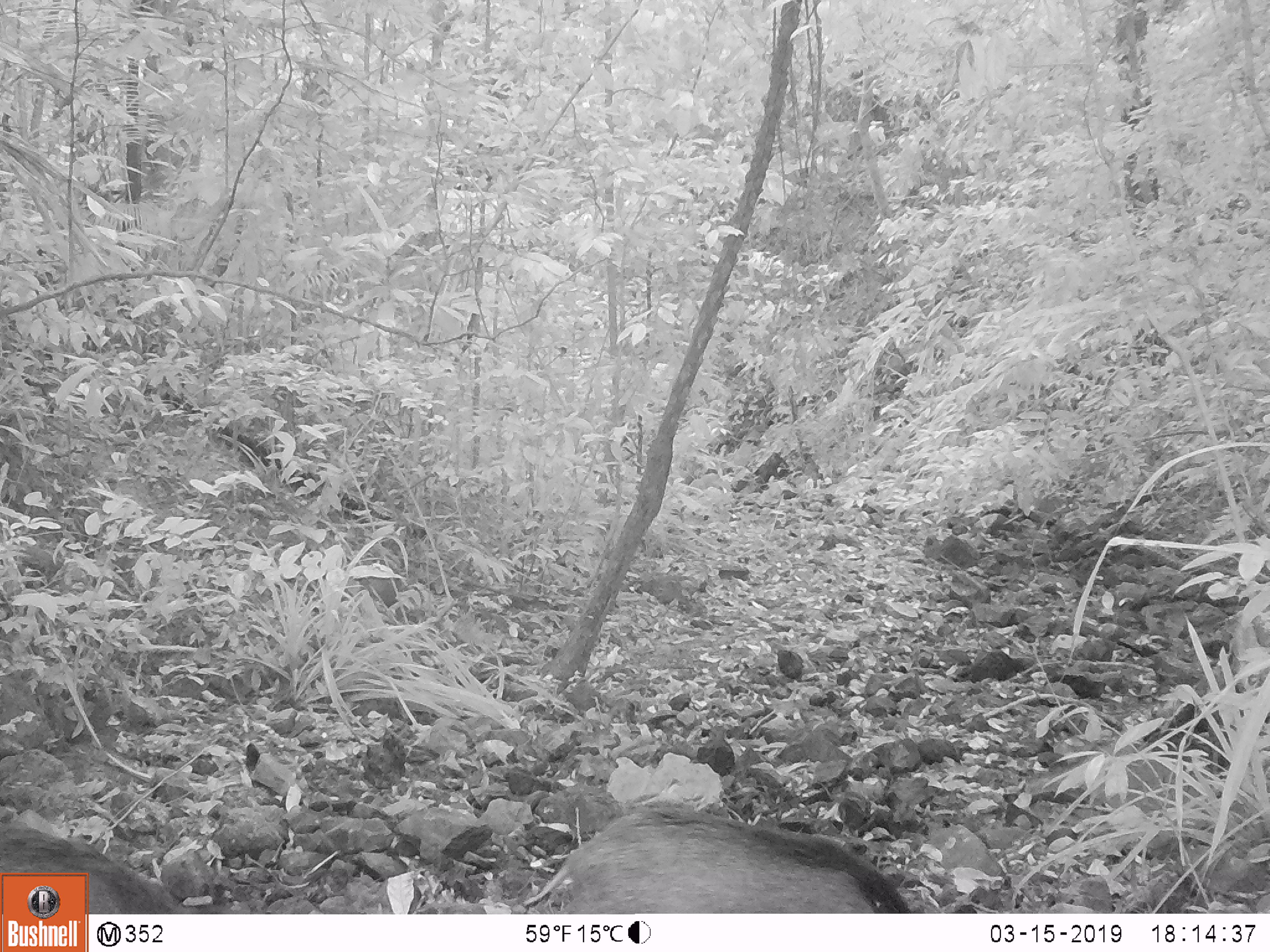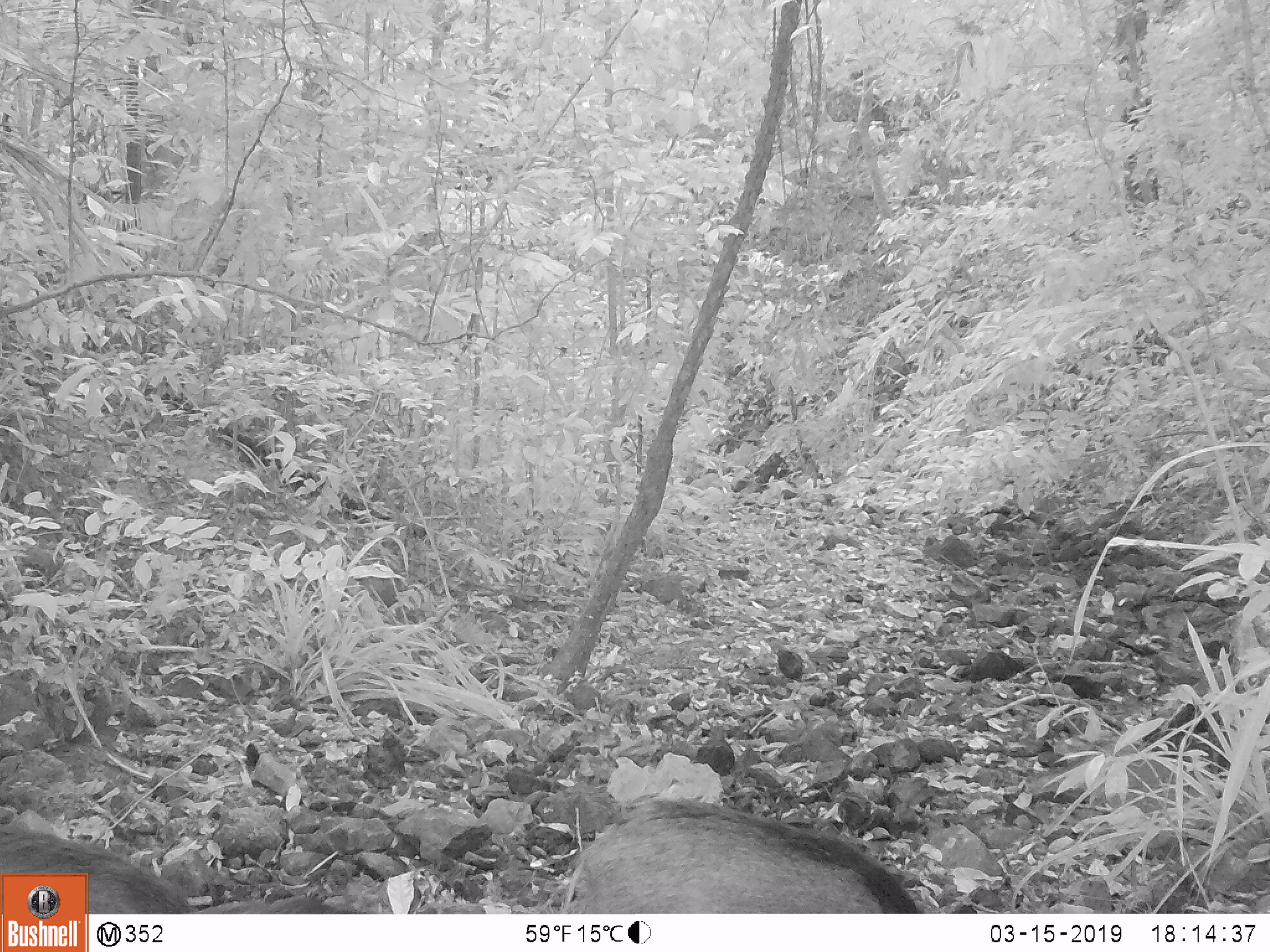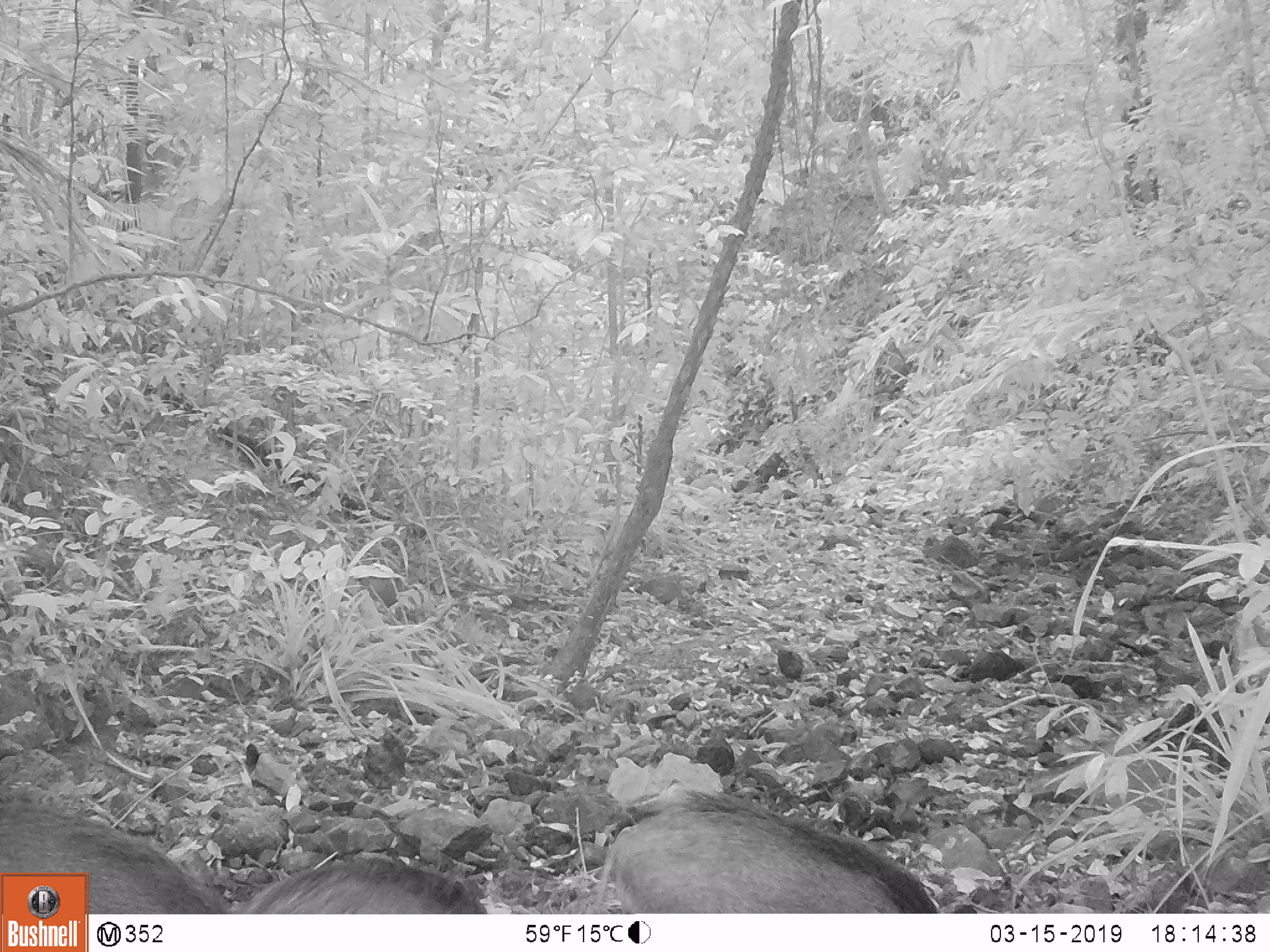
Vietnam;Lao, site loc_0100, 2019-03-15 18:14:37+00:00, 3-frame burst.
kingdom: Animalia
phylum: Chordata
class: Mammalia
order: Artiodactyla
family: Suidae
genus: Sus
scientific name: Sus scrofa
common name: eurasian wild pig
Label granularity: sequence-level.